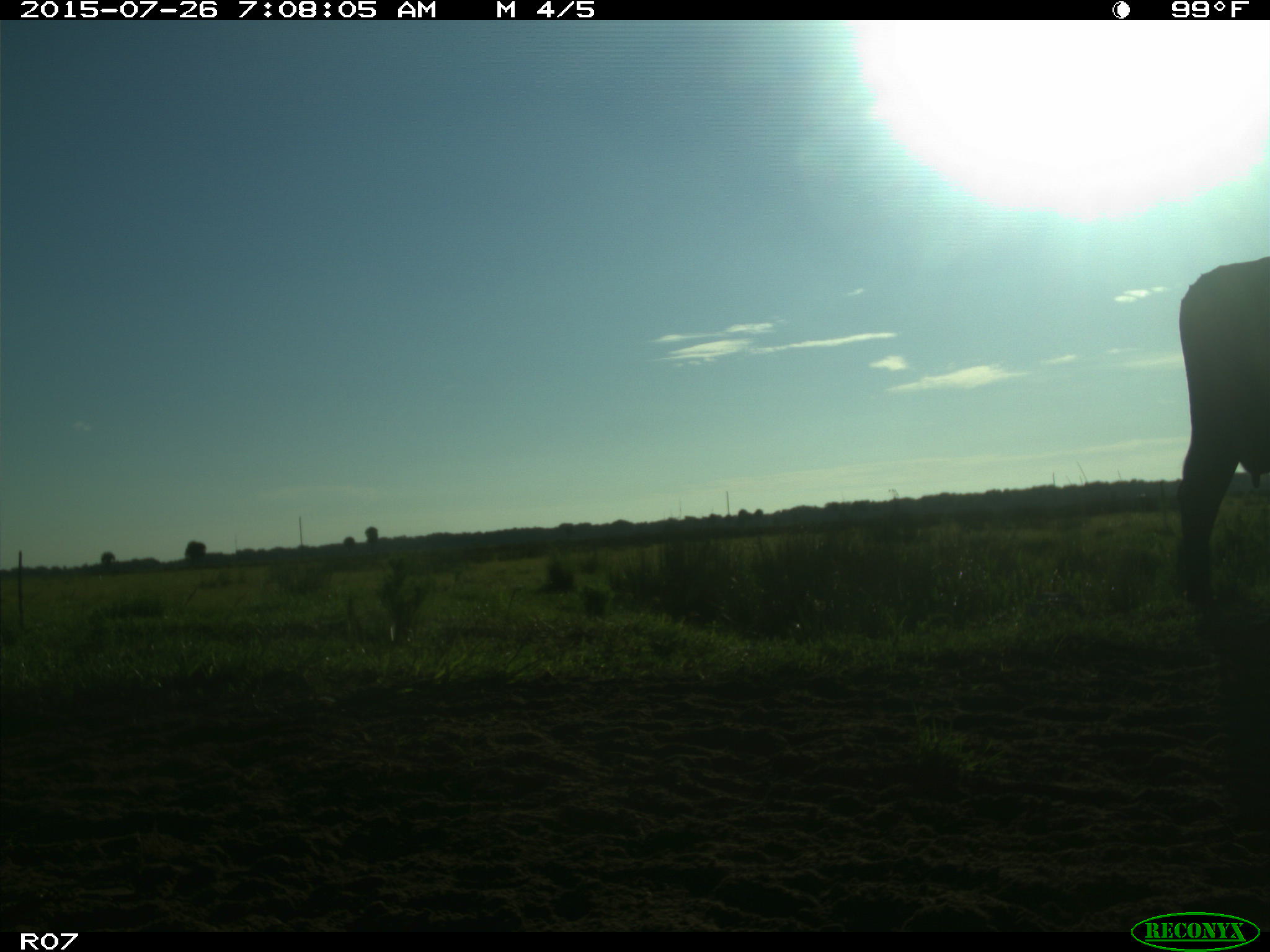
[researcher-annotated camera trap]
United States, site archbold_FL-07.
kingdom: Animalia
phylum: Chordata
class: Mammalia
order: Artiodactyla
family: Bovidae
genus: Bos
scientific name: Bos taurus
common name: domestic cow